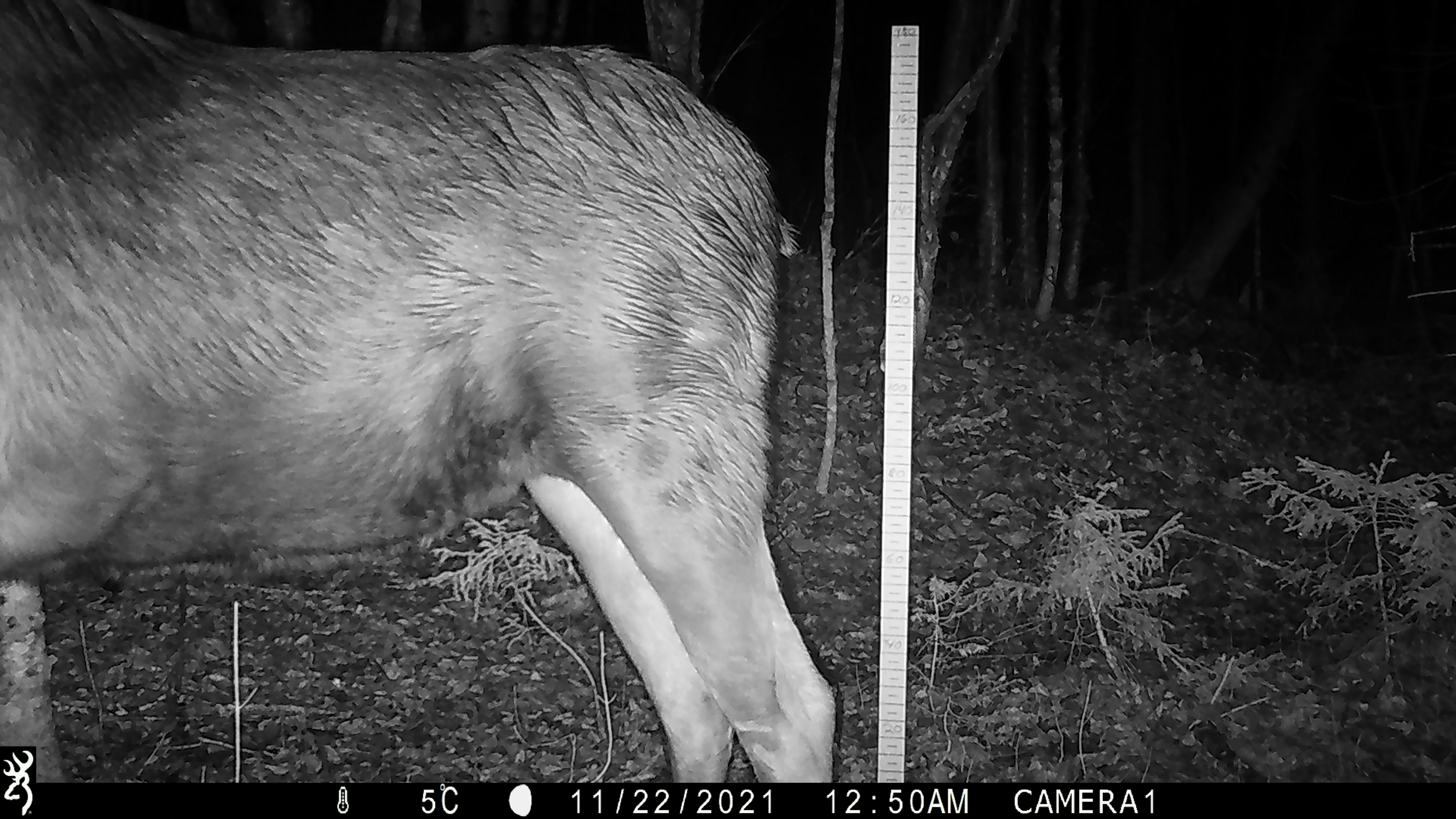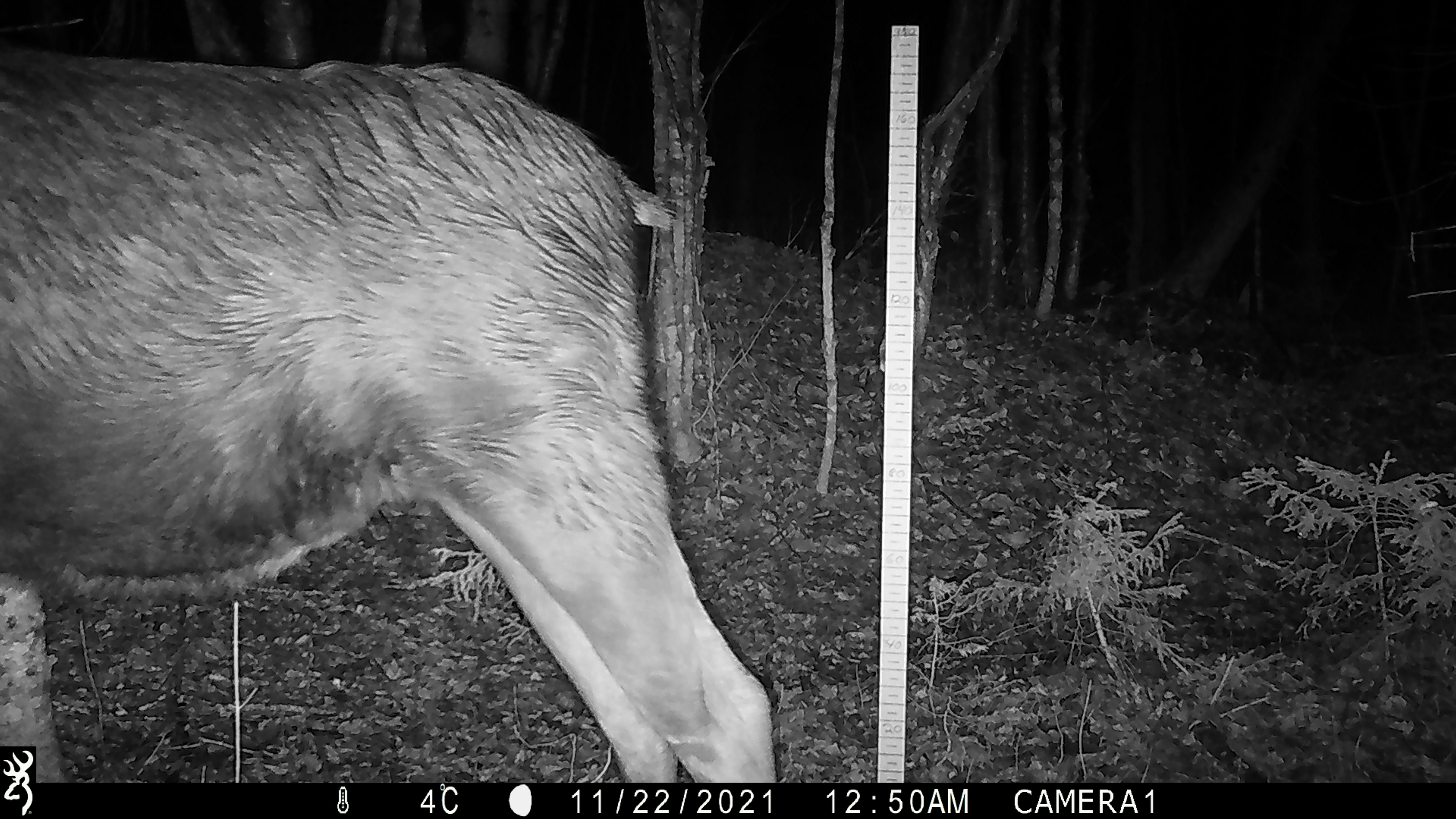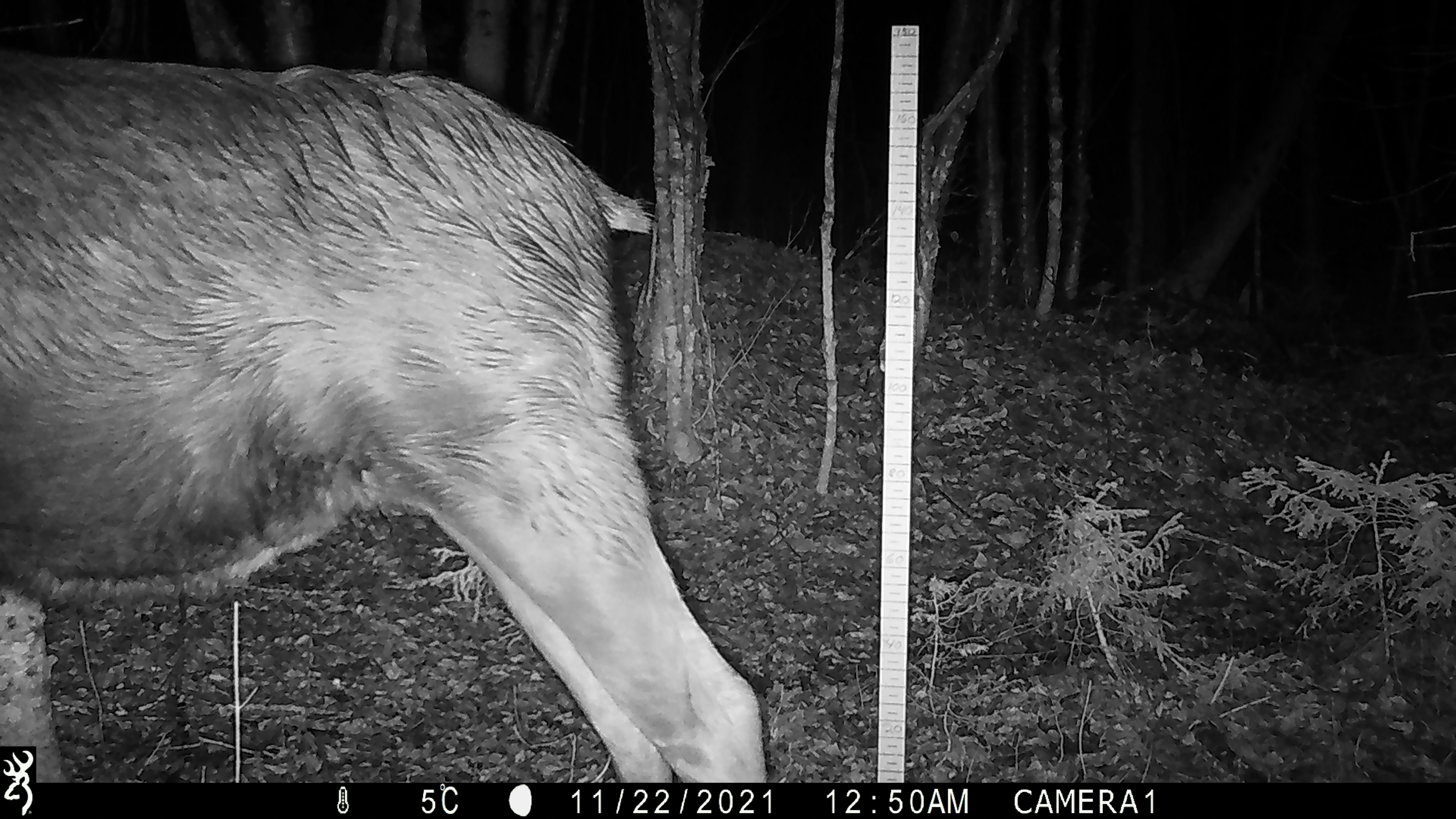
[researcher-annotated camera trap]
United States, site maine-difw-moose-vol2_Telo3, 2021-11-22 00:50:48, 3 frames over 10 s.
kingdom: Animalia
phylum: Chordata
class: Mammalia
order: Artiodactyla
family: Cervidae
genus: Alces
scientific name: Alces alces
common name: moose